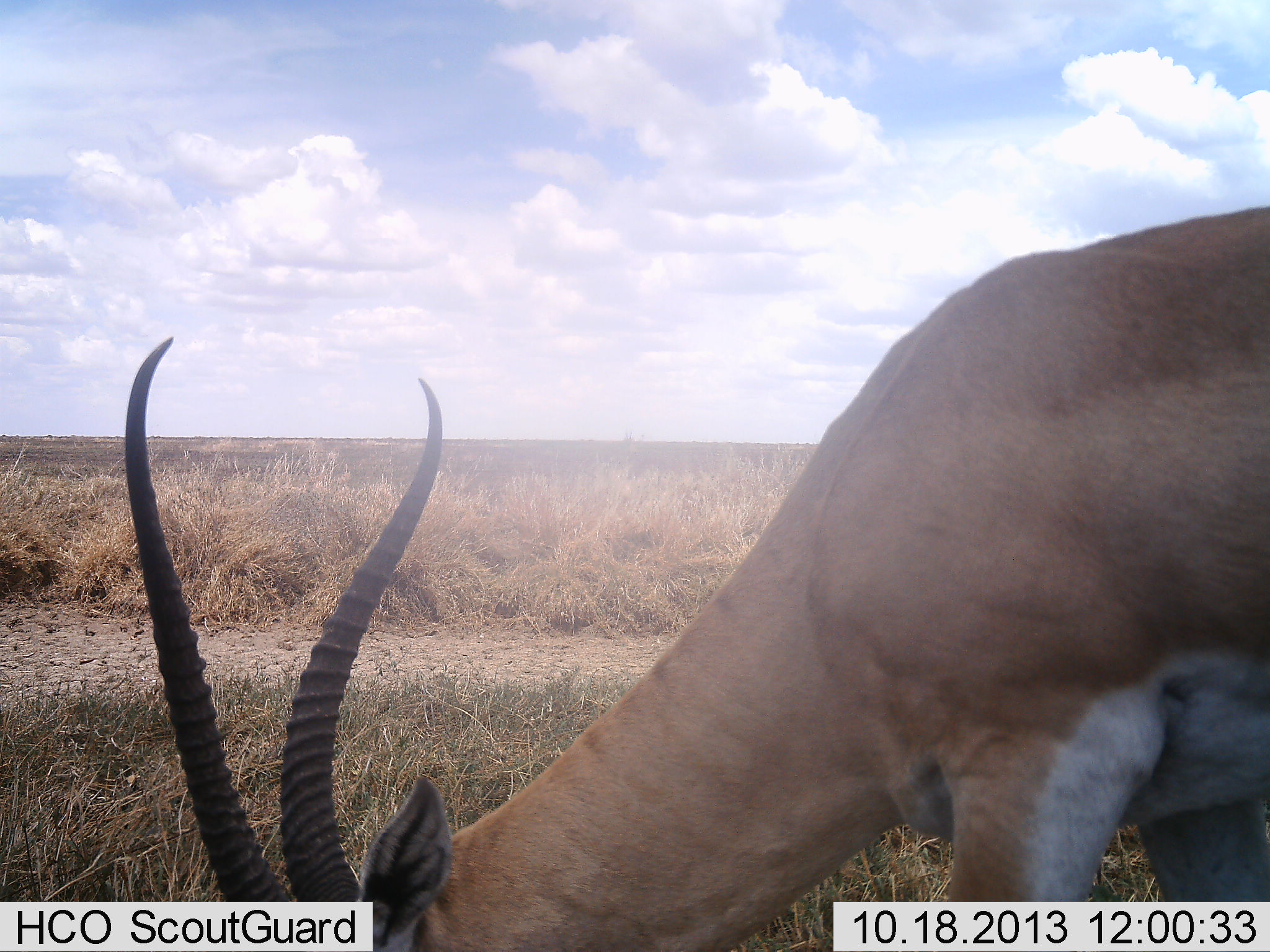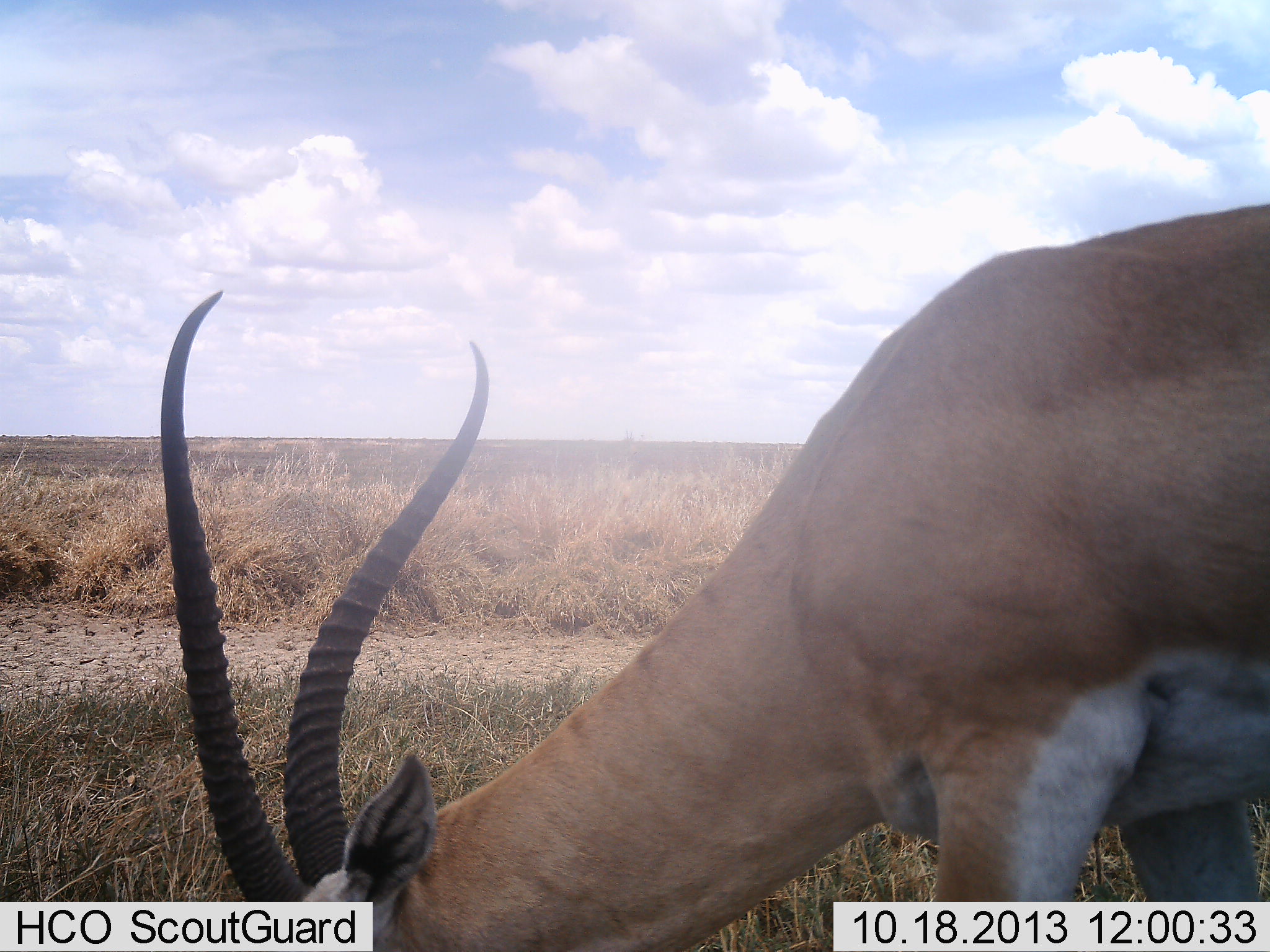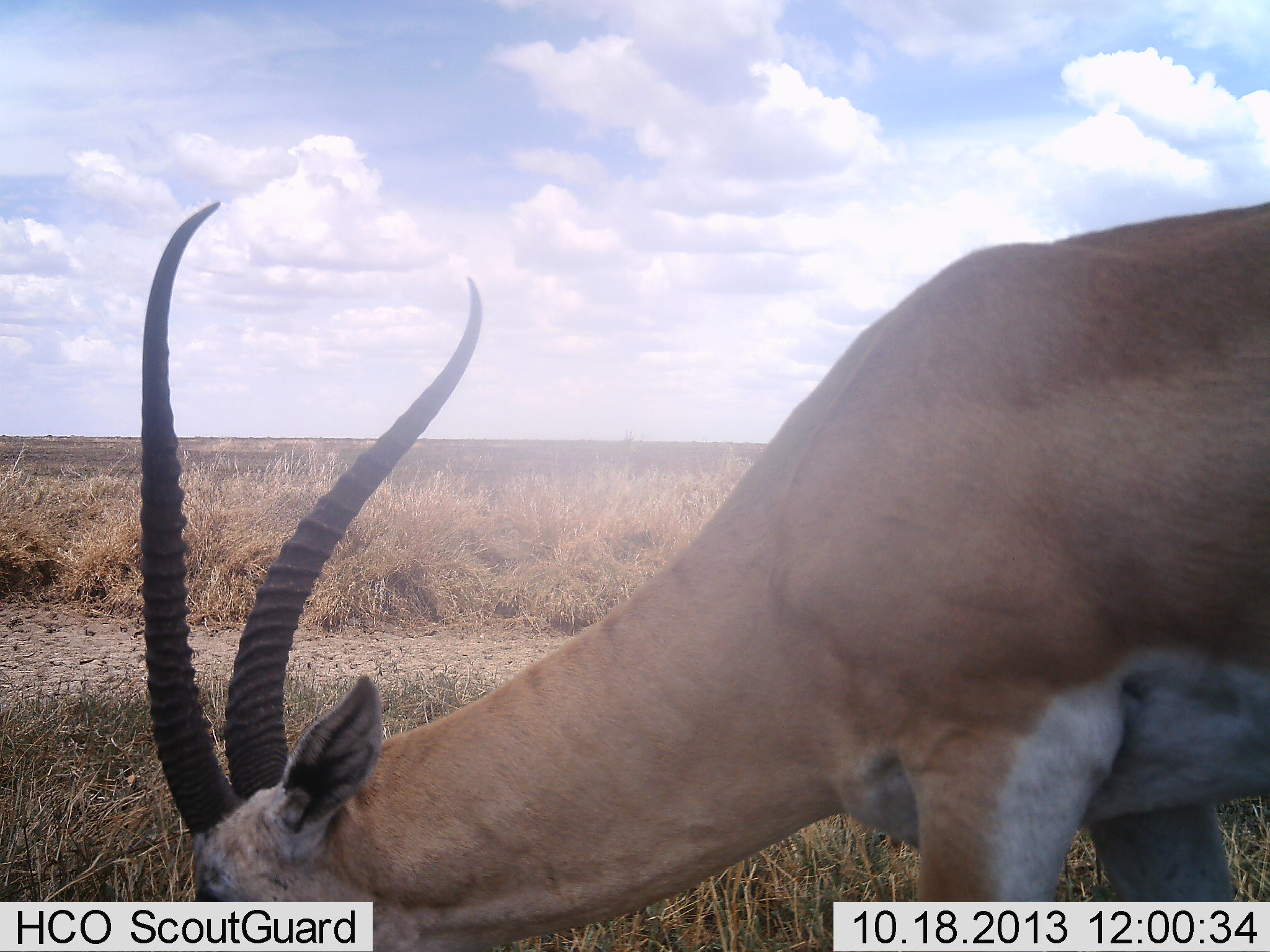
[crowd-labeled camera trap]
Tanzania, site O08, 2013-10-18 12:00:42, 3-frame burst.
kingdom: Animalia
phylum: Chordata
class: Mammalia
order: Artiodactyla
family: Bovidae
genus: Nanger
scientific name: Nanger granti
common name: grant's gazelle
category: gazellegrants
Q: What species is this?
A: Gazellegrants (grant's gazelle) (Nanger granti).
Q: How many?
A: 1.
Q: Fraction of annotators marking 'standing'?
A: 22%.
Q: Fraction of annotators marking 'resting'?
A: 0%.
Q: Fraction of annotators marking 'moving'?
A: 6%.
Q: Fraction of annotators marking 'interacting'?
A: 0%.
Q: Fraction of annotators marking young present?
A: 0%.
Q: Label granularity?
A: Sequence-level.